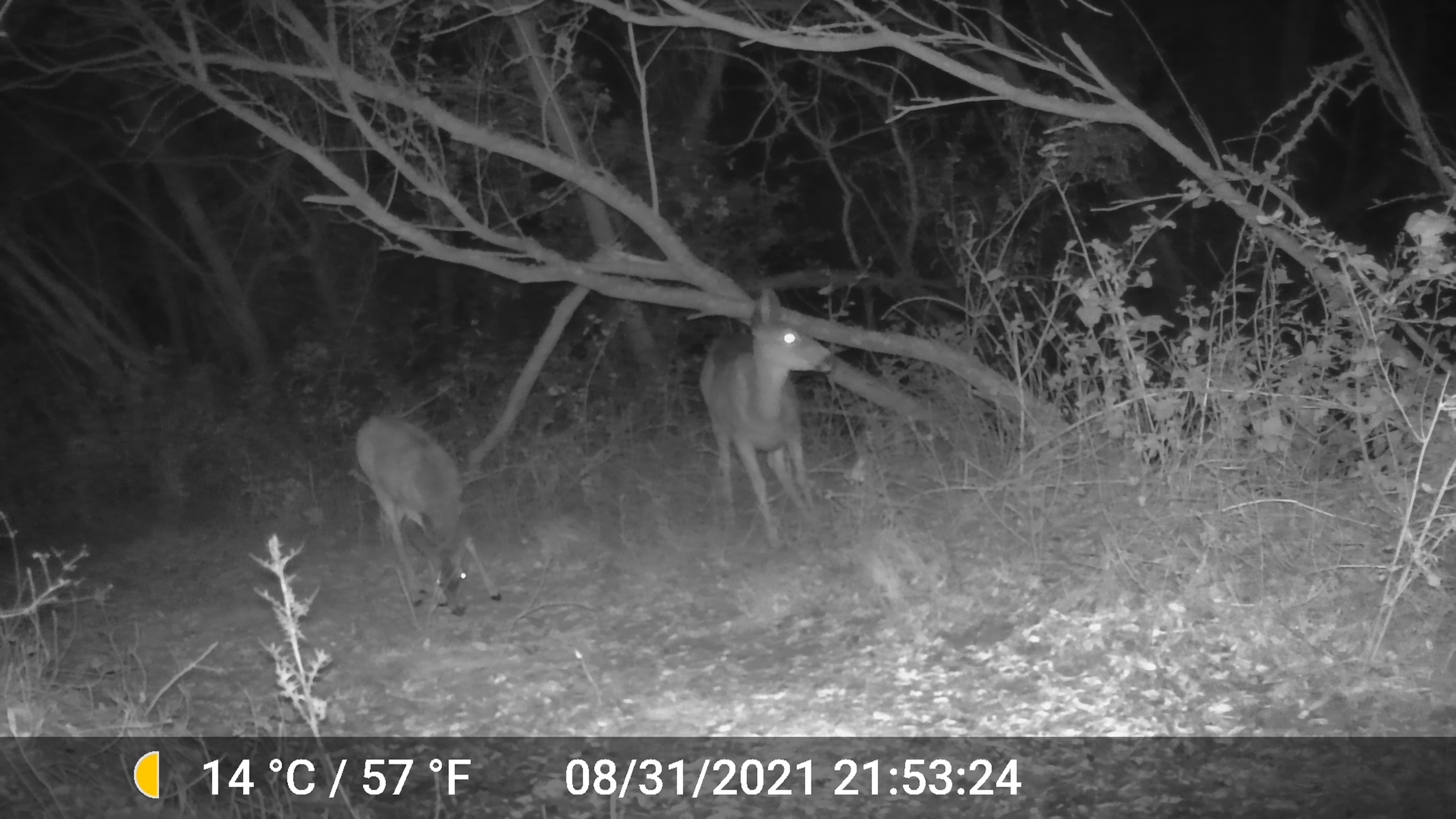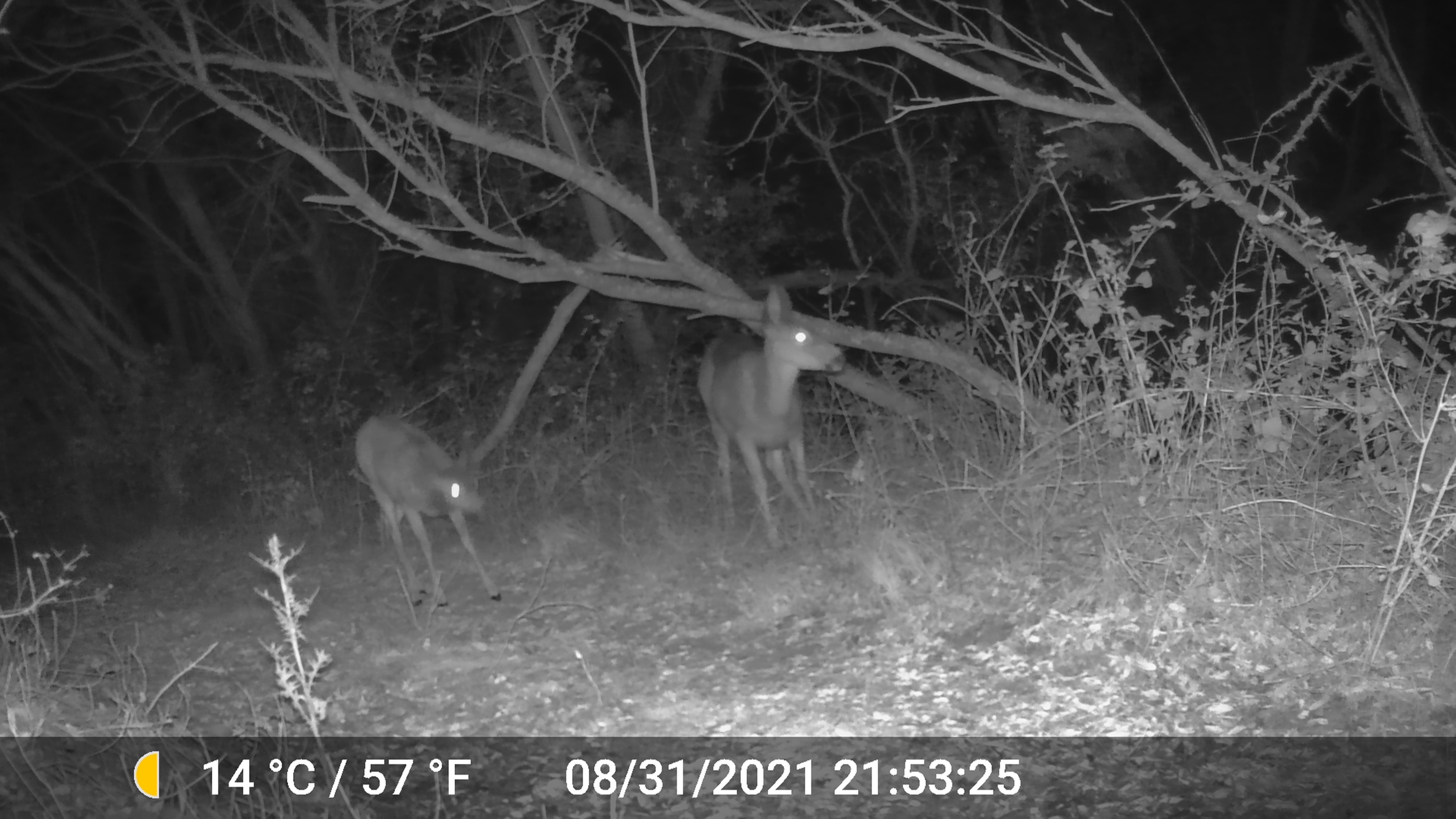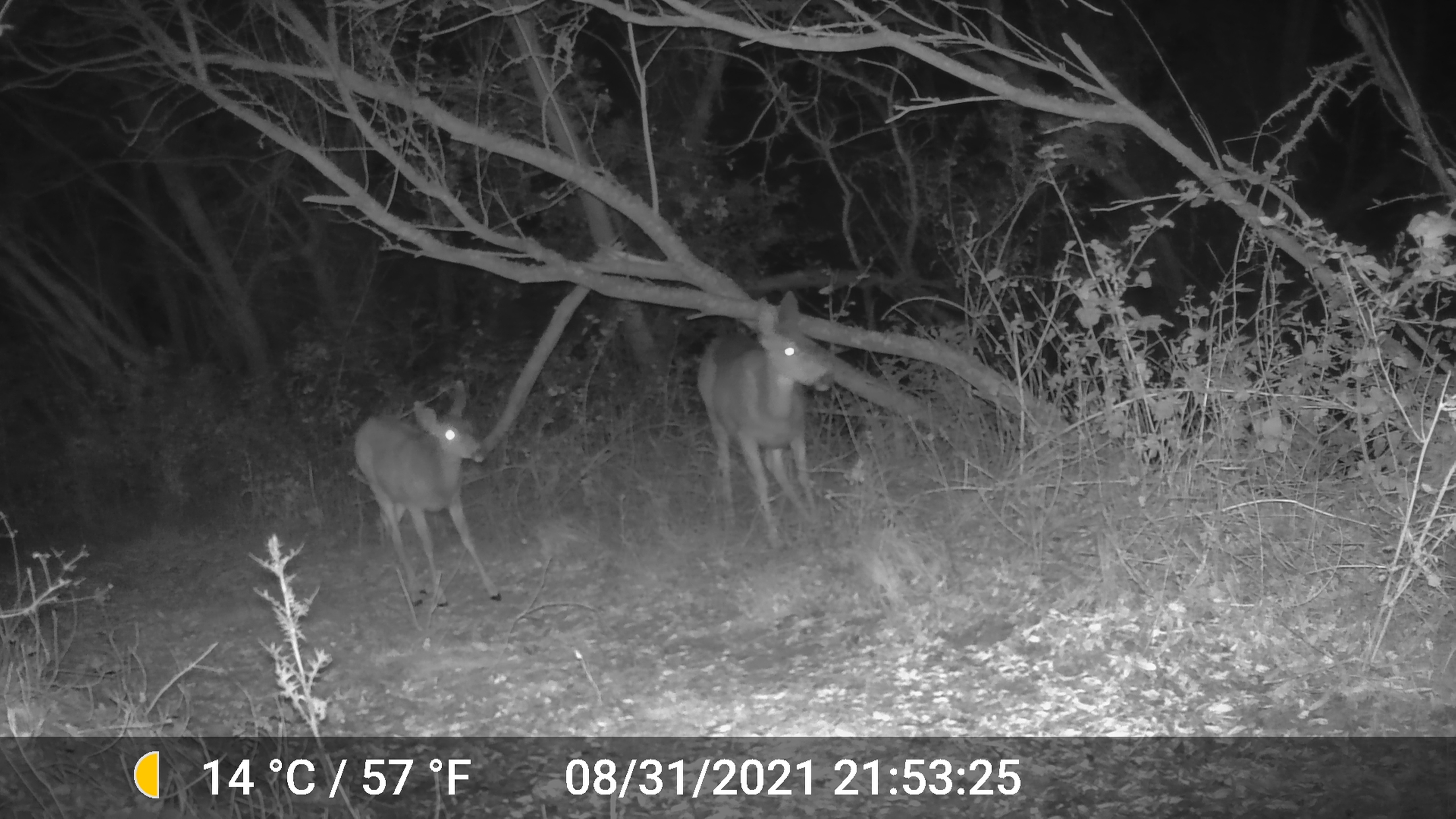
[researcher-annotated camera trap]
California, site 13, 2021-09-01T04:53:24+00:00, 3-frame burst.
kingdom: Animalia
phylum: Chordata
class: Mammalia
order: Artiodactyla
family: Cervidae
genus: Odocoileus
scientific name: Odocoileus hemionus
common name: mule deer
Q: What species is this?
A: Mule deer (Odocoileus hemionus).